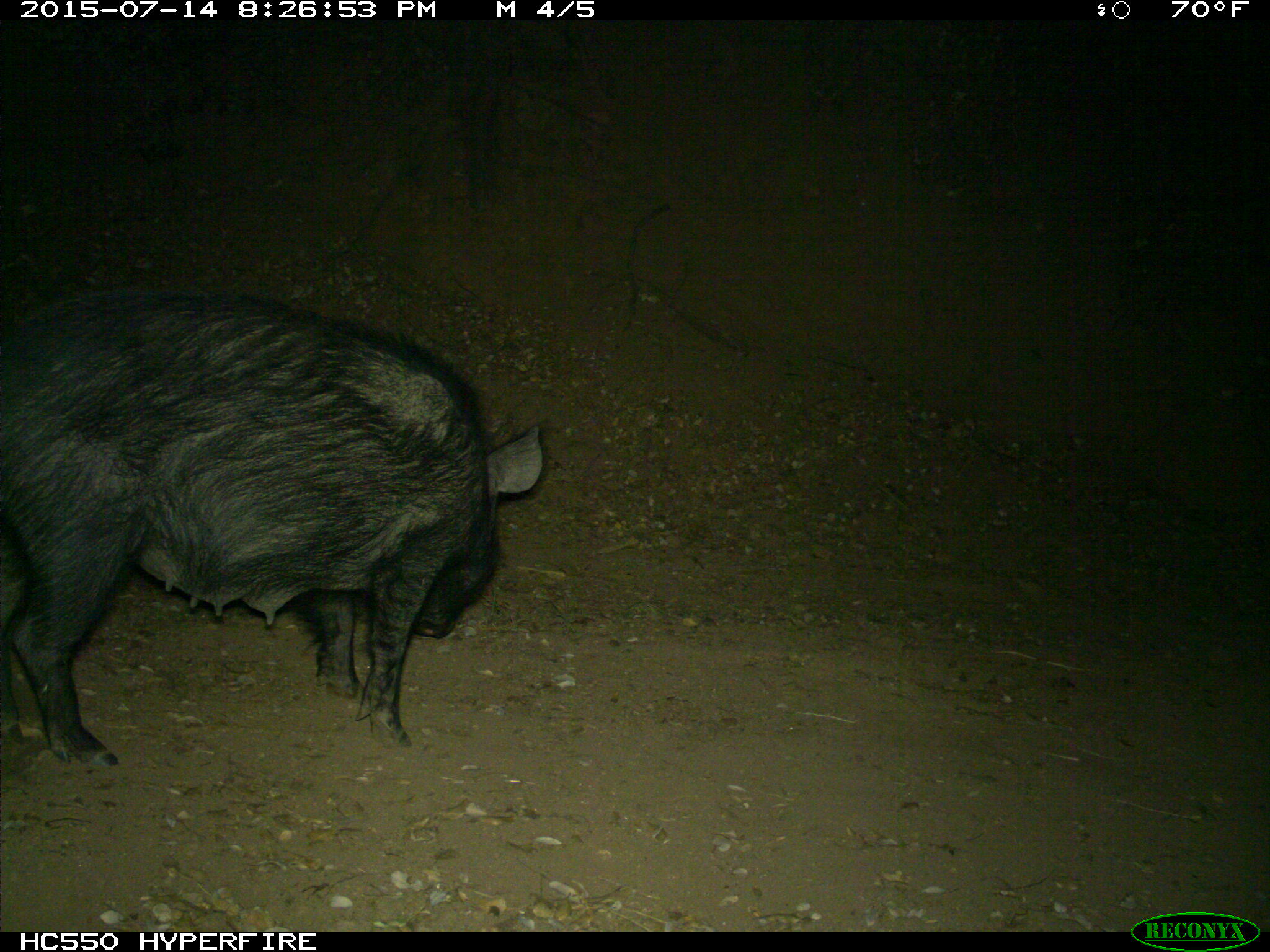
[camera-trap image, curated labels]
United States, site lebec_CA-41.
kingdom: Animalia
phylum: Chordata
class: Mammalia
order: Artiodactyla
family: Suidae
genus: Sus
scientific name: Sus scrofa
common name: wild boar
Sus scrofa (wild boar).